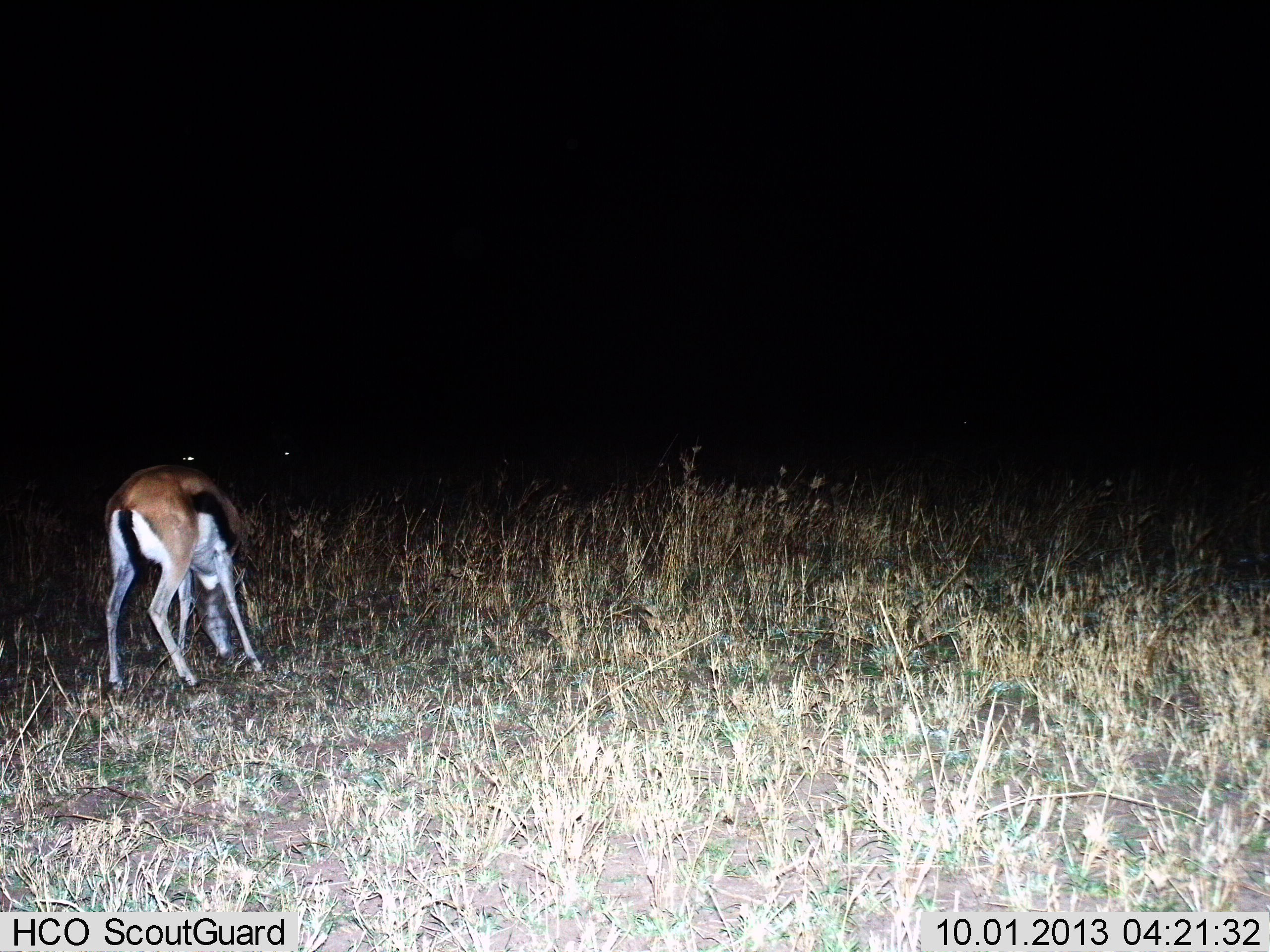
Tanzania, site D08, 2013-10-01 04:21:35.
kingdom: Animalia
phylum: Chordata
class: Mammalia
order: Artiodactyla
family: Bovidae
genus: Eudorcas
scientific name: Eudorcas thomsonii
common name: thomson's gazelle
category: gazellethomsons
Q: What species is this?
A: Gazellethomsons (thomson's gazelle) (Eudorcas thomsonii).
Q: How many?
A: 1.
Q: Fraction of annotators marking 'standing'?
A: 33%.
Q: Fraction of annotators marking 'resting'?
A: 0%.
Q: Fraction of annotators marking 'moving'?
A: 0%.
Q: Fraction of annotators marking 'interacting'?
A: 0%.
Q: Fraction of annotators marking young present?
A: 0%.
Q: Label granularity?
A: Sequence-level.